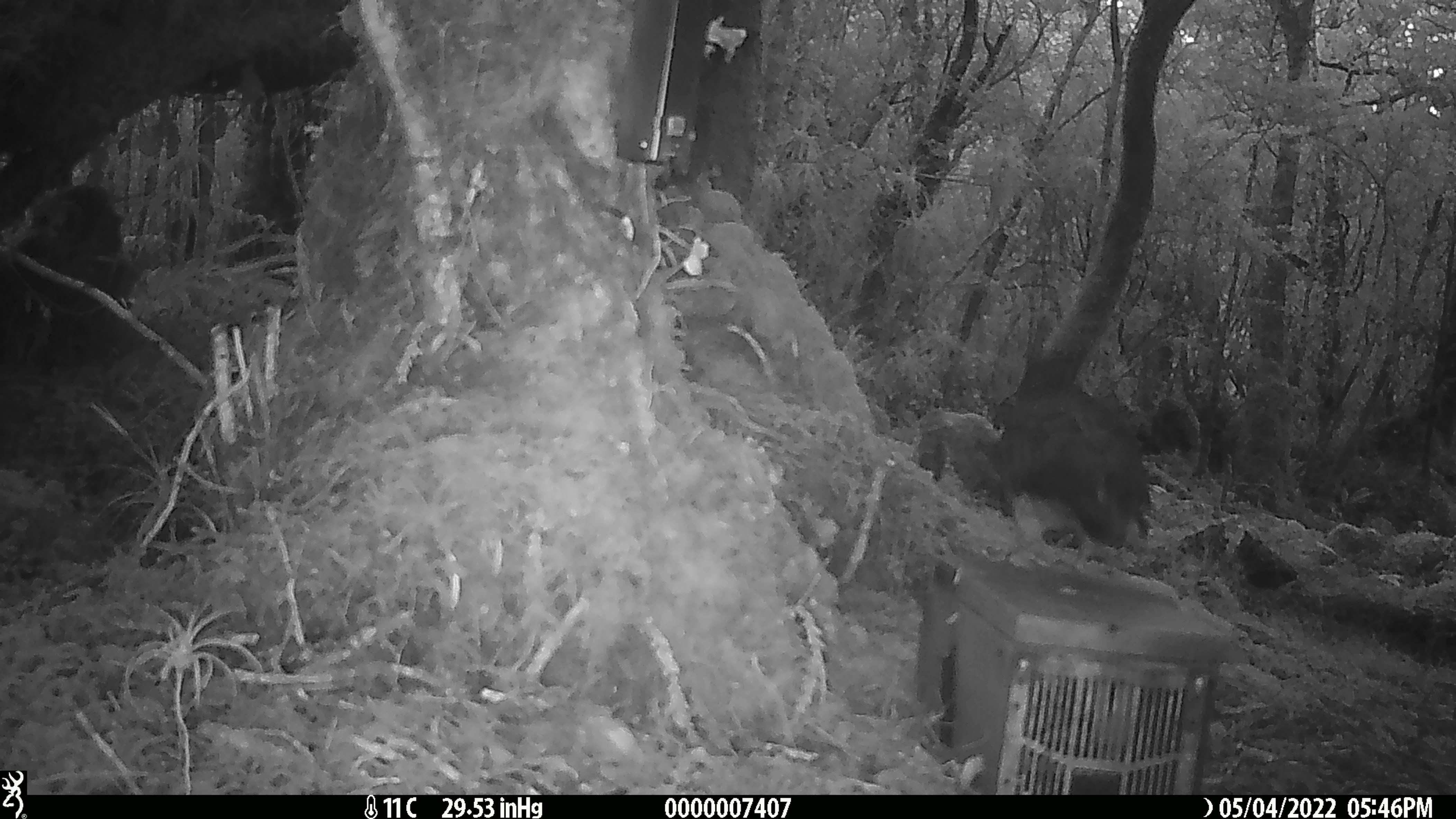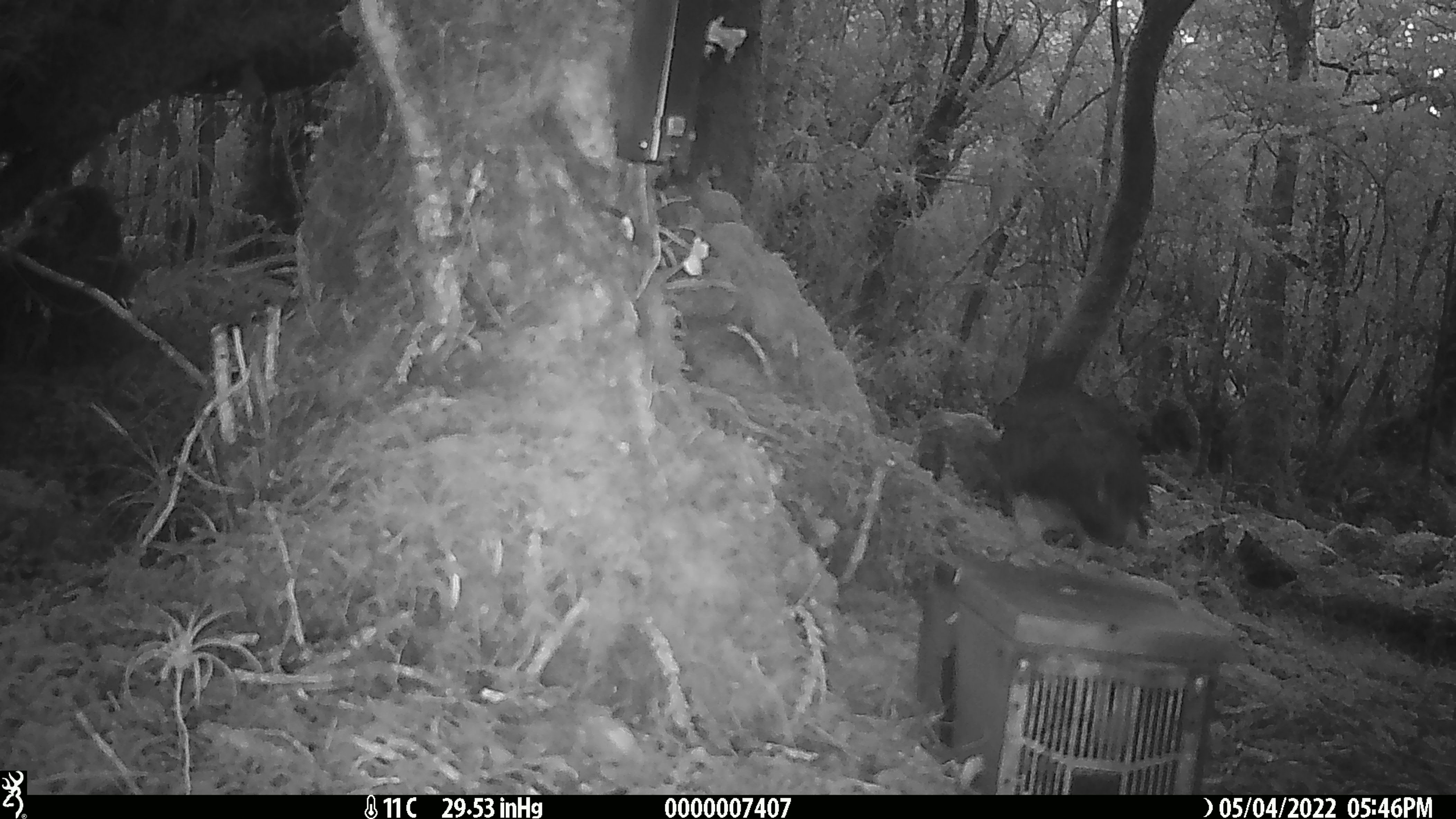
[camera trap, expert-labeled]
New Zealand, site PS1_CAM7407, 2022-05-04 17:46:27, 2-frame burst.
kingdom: Animalia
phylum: Chordata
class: Aves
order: Psittaciformes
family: Strigopidae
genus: Nestor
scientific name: Nestor notabilis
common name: kea